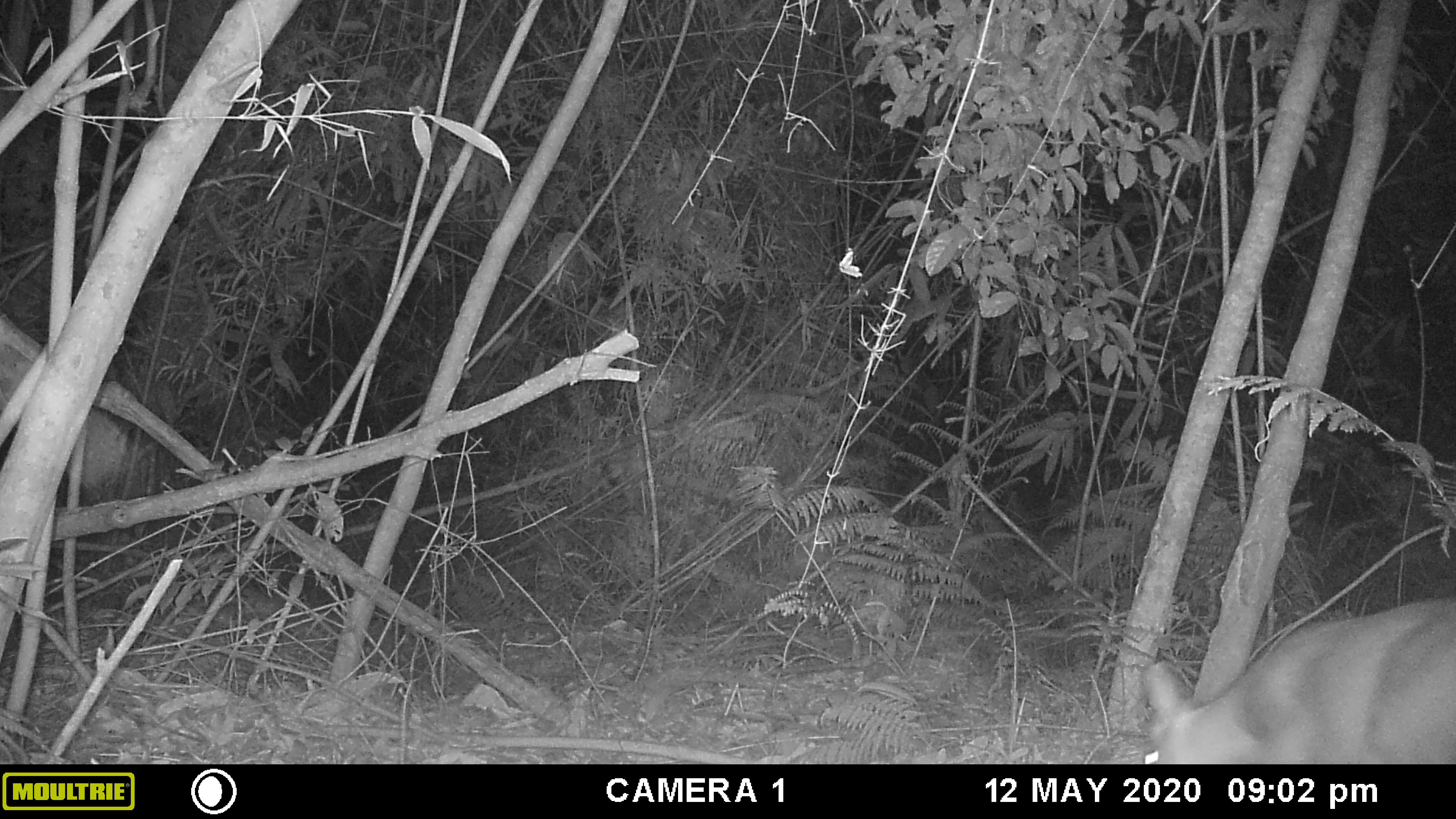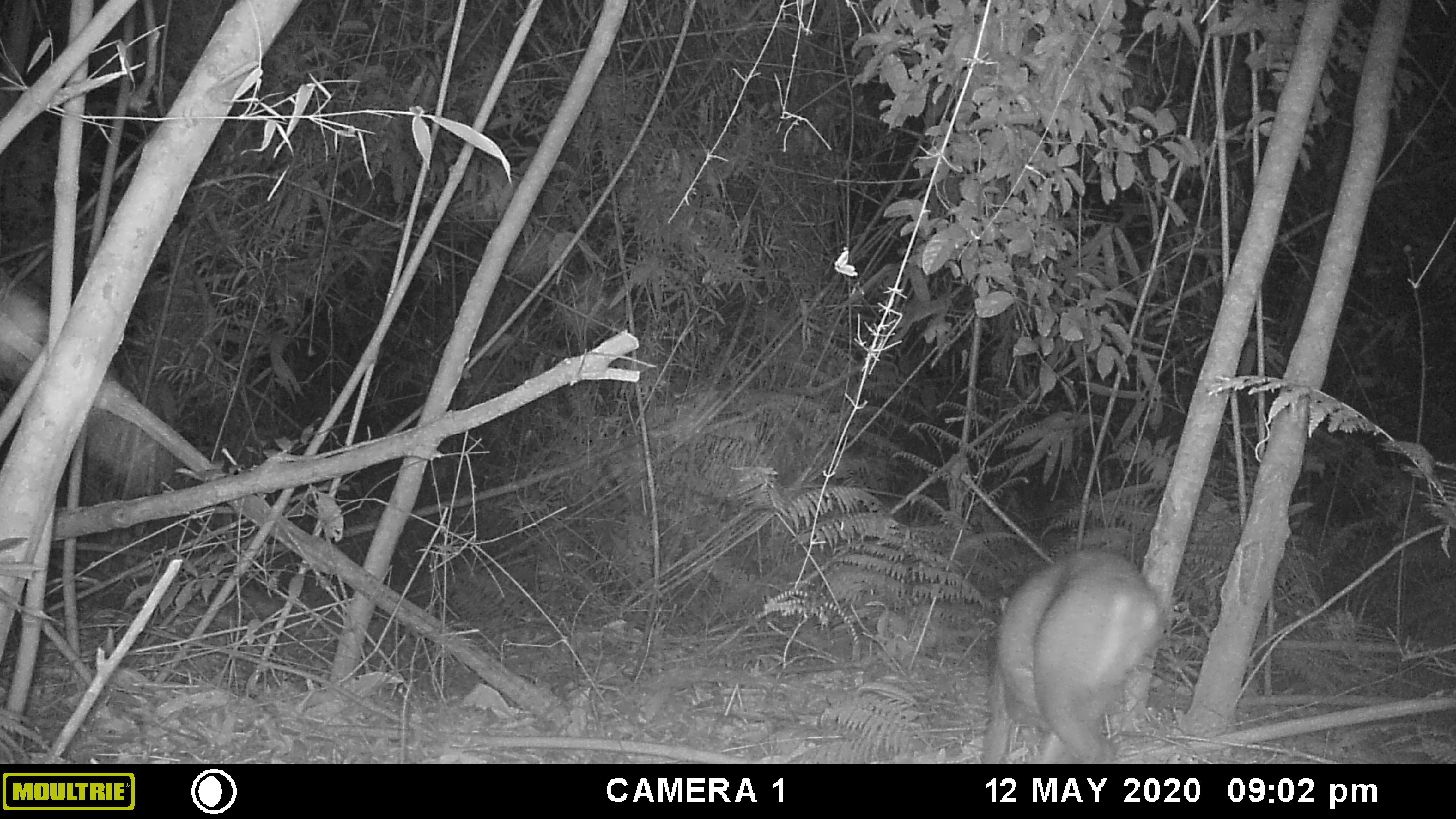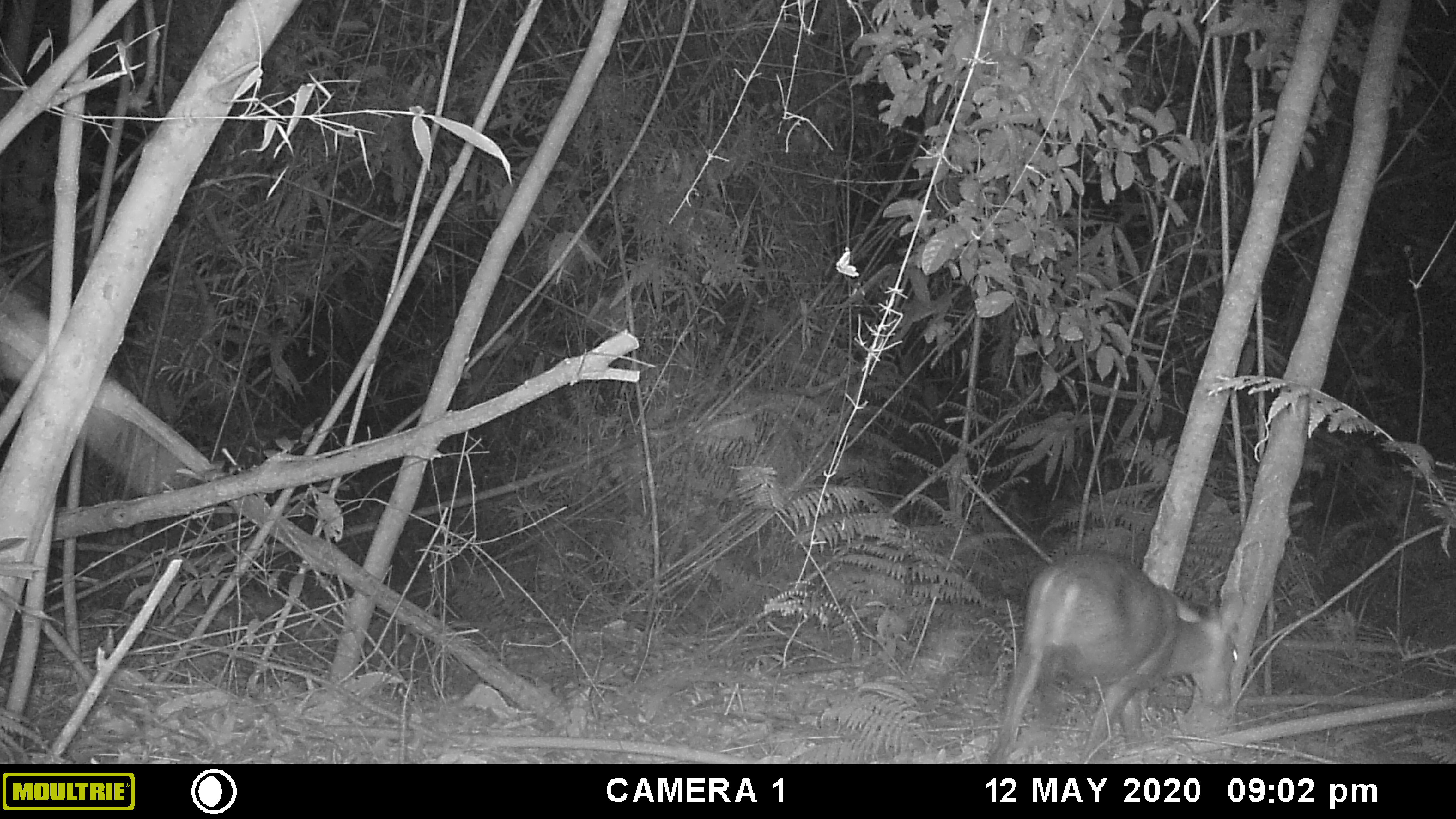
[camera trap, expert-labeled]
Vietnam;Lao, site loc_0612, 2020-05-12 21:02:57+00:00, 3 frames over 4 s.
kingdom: Animalia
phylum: Chordata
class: Mammalia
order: Artiodactyla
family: Cervidae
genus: Muntiacus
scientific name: Muntiacus rooseveltorum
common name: roosevelt's muntjac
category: roosevelts muntjac group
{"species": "roosevelts muntjac group (roosevelt's muntjac) (Muntiacus rooseveltorum)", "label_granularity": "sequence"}